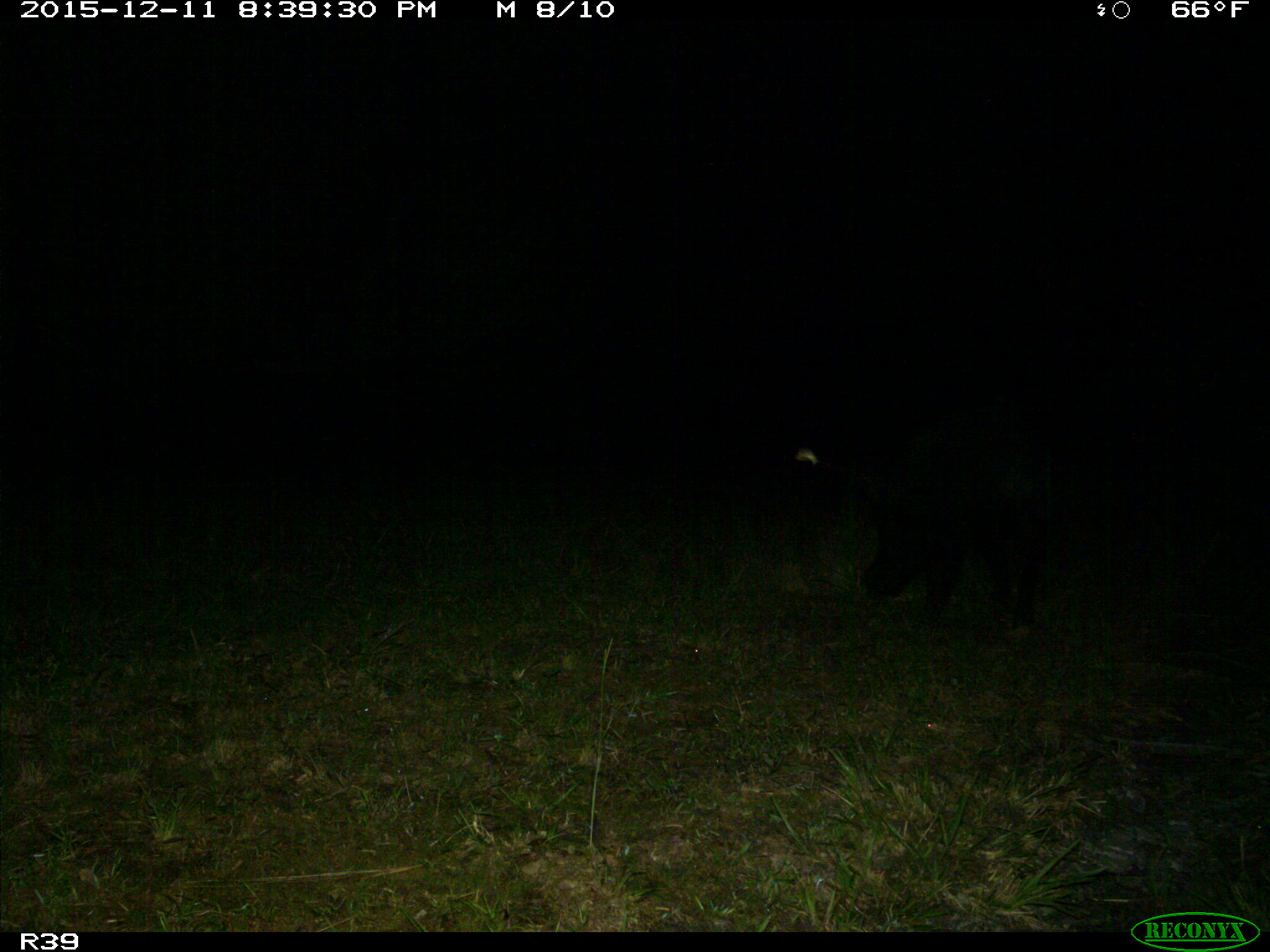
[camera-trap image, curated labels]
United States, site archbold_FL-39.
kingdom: Animalia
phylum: Chordata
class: Mammalia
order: Artiodactyla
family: Suidae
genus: Sus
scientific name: Sus scrofa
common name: wild boar